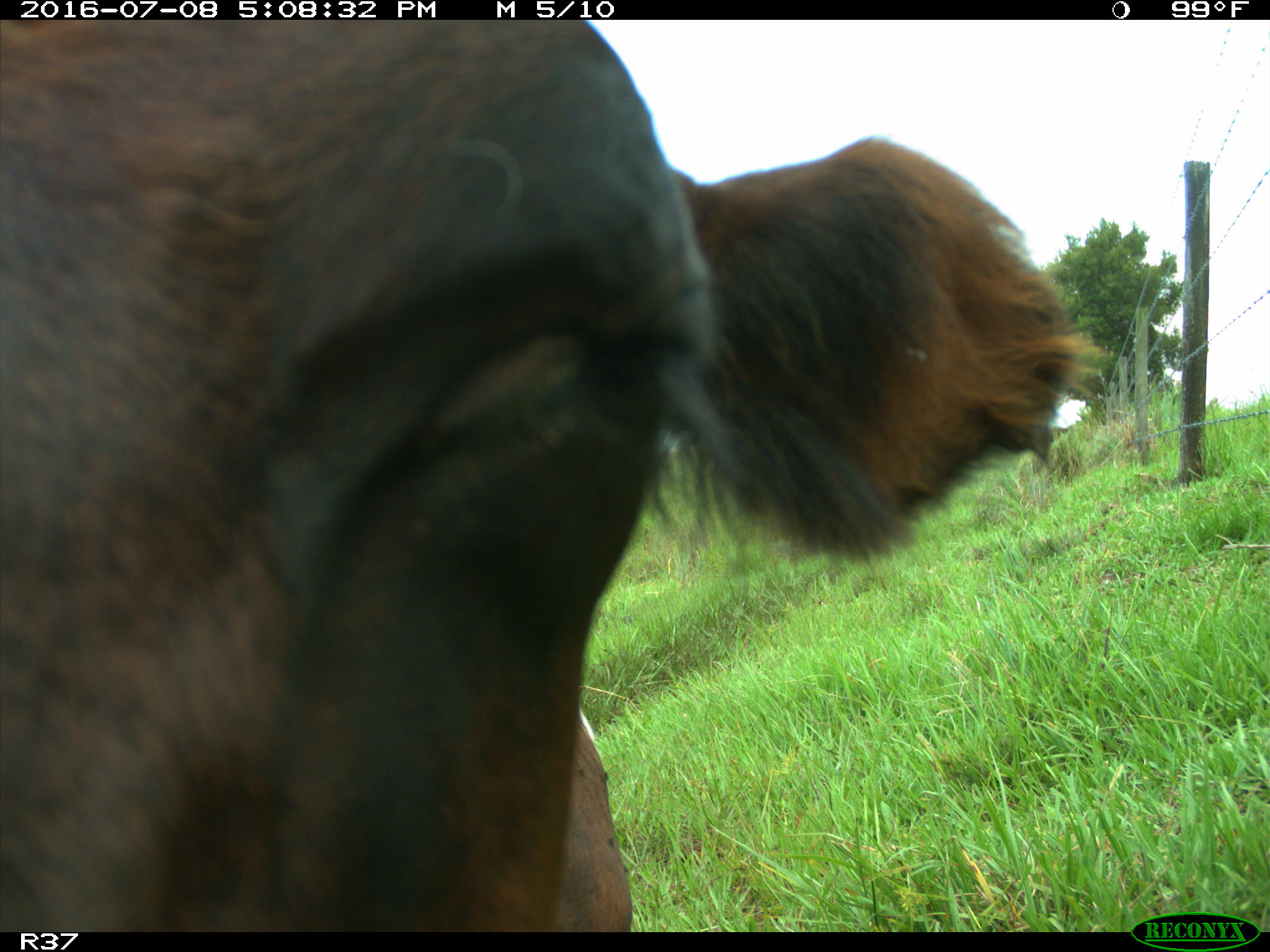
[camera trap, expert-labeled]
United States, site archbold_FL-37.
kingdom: Animalia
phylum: Chordata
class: Mammalia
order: Artiodactyla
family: Bovidae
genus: Bos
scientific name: Bos taurus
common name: domestic cow